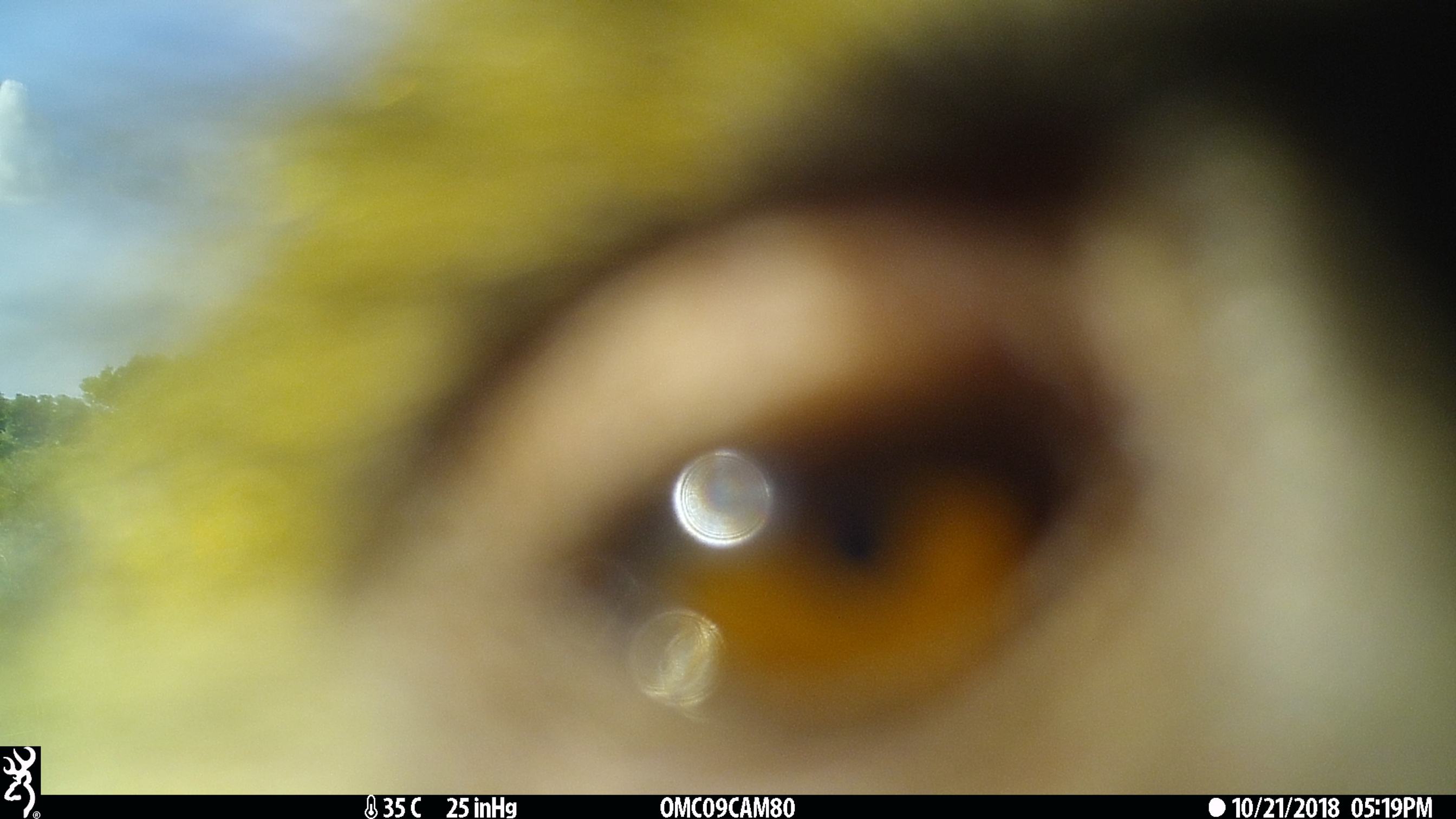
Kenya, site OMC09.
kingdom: Animalia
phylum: Chordata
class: Mammalia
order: Primates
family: Cercopithecidae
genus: Chlorocebus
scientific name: Chlorocebus pygerythrus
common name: vervet monkey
Vervet monkey (Chlorocebus pygerythrus).